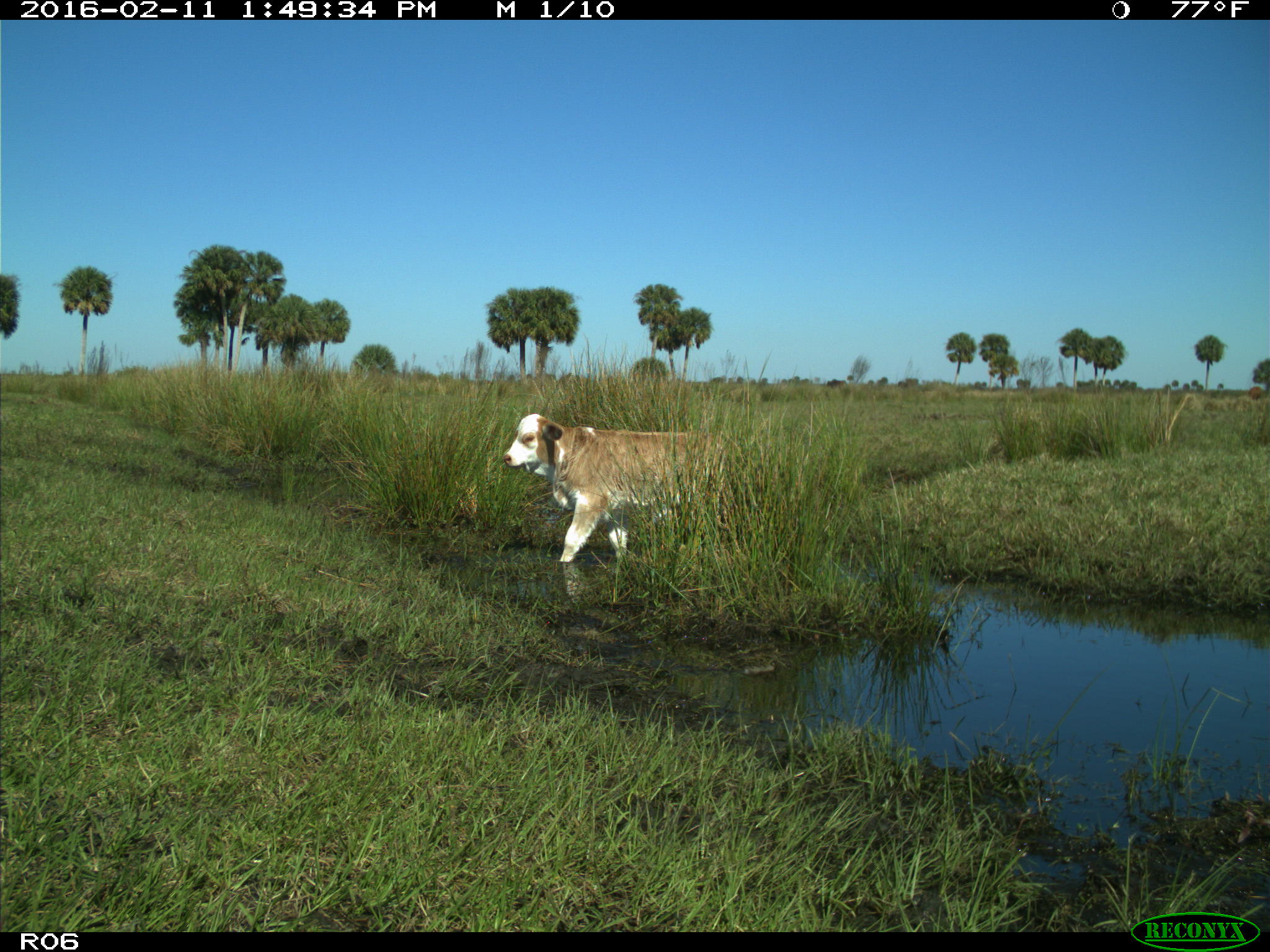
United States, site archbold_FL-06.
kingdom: Animalia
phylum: Chordata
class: Mammalia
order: Artiodactyla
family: Bovidae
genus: Bos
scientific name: Bos taurus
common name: domestic cow